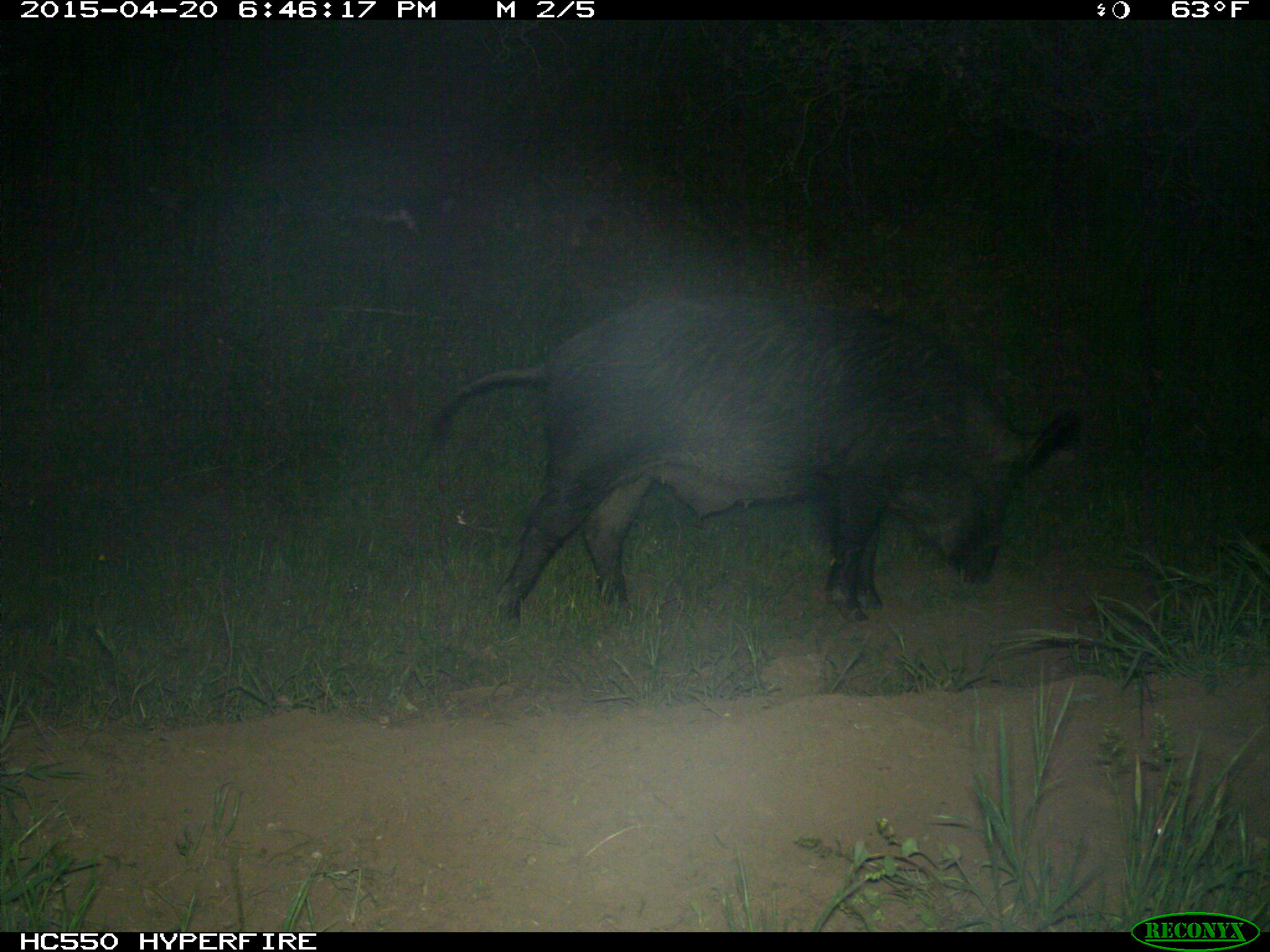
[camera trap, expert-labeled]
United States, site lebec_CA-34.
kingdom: Animalia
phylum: Chordata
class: Mammalia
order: Artiodactyla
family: Suidae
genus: Sus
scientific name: Sus scrofa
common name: wild boar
Sus scrofa (wild boar).